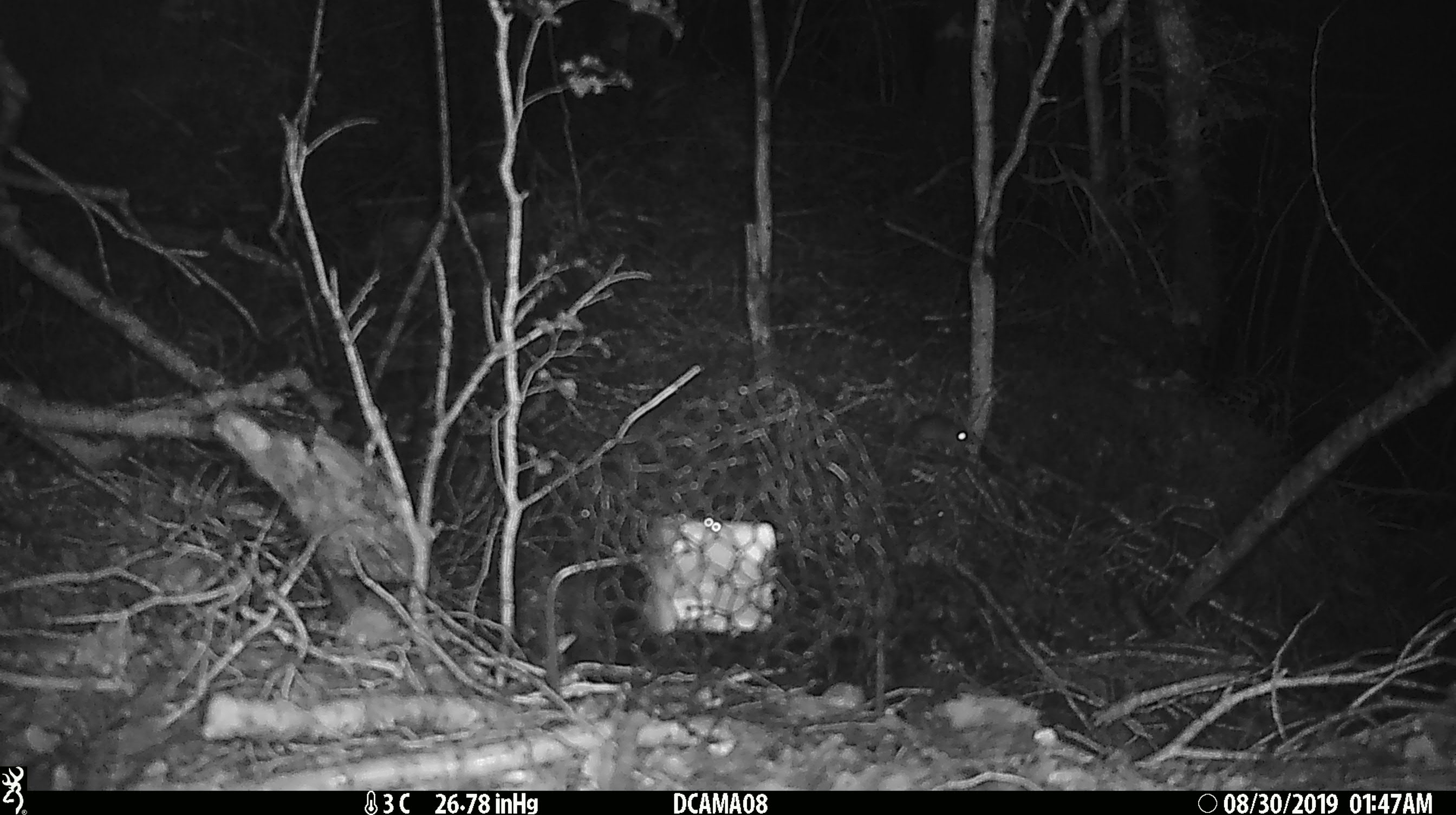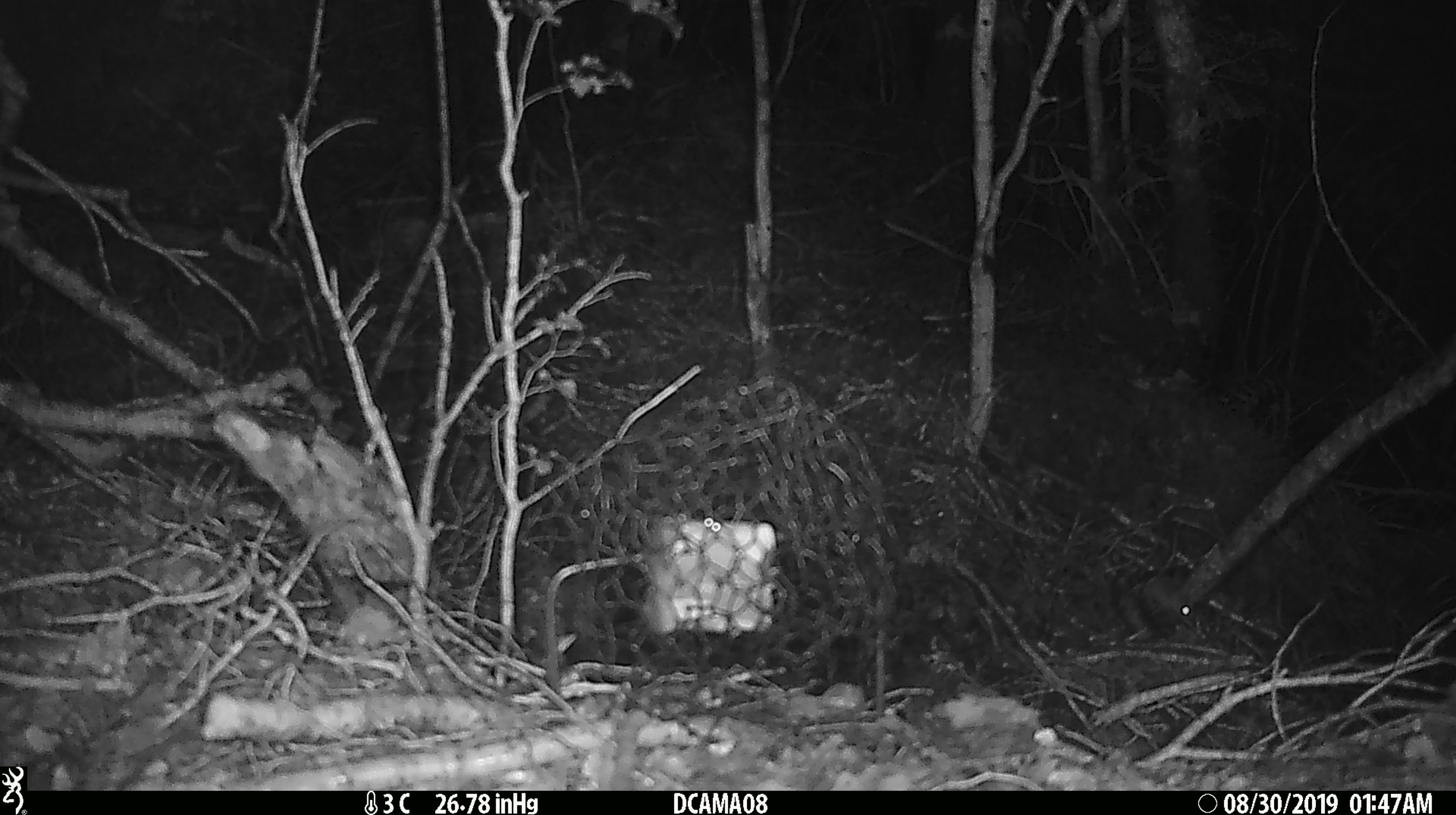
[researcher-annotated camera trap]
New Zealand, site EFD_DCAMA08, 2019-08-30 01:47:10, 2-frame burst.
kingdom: Animalia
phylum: Chordata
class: Mammalia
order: Rodentia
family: Muridae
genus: Mus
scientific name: Mus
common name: mouse